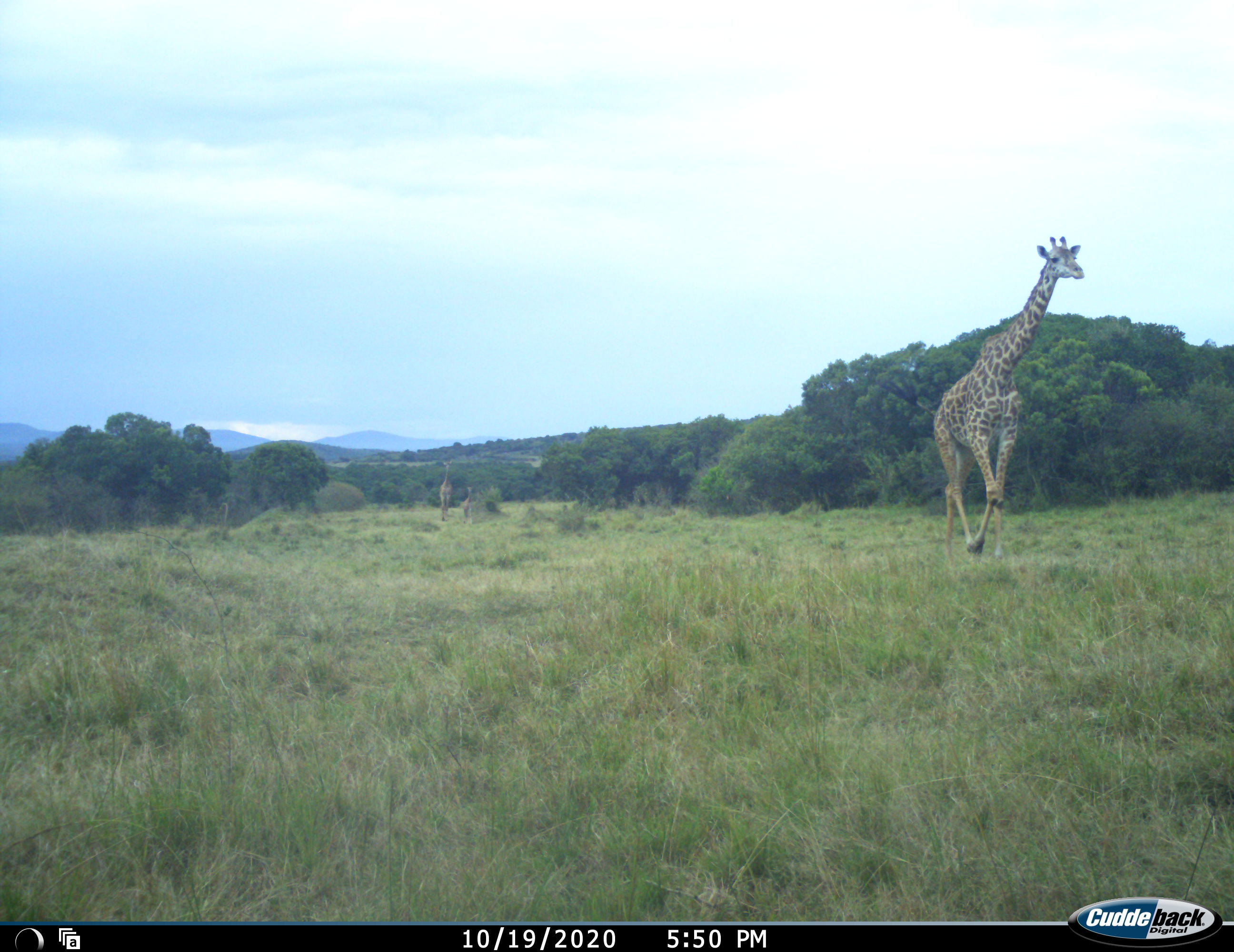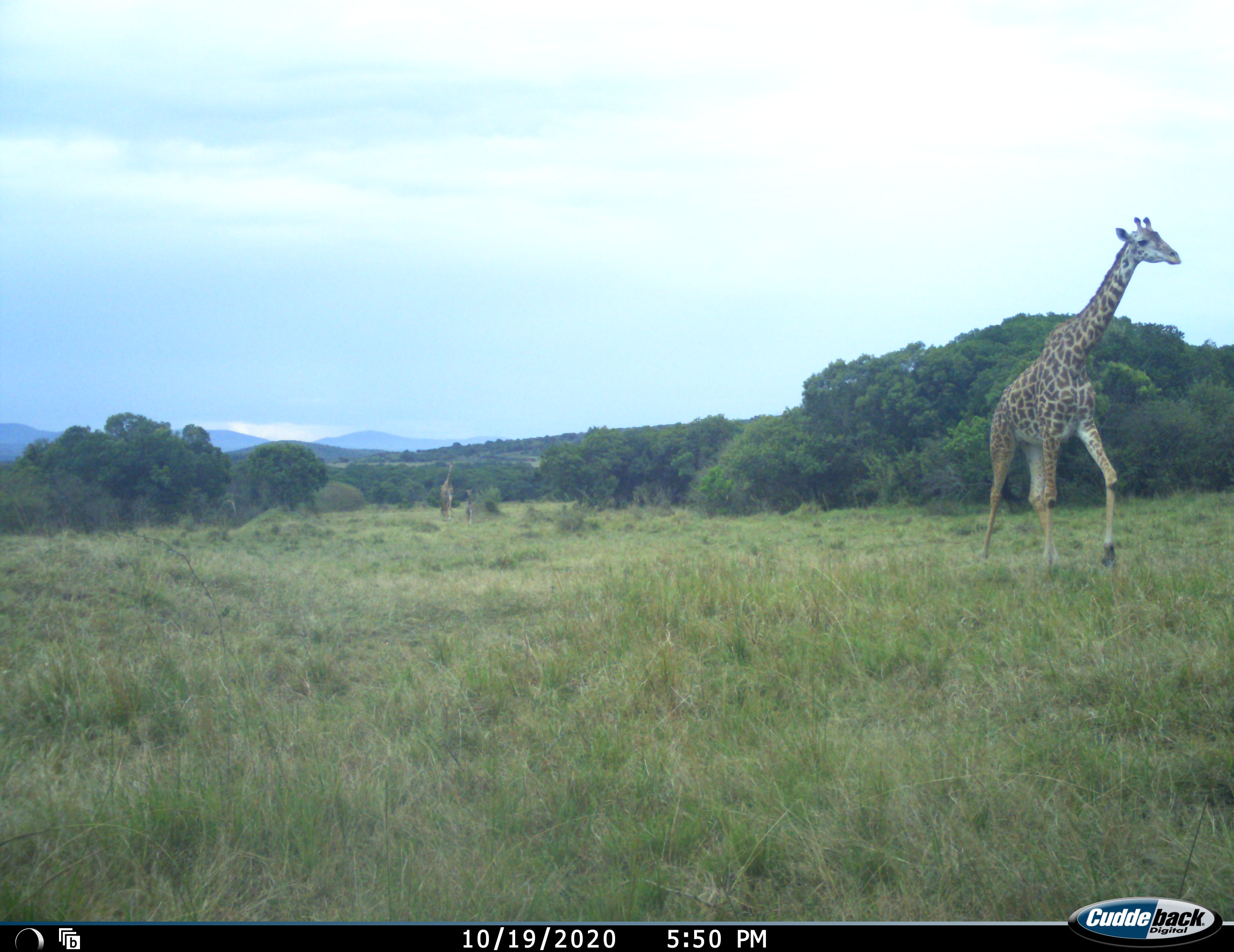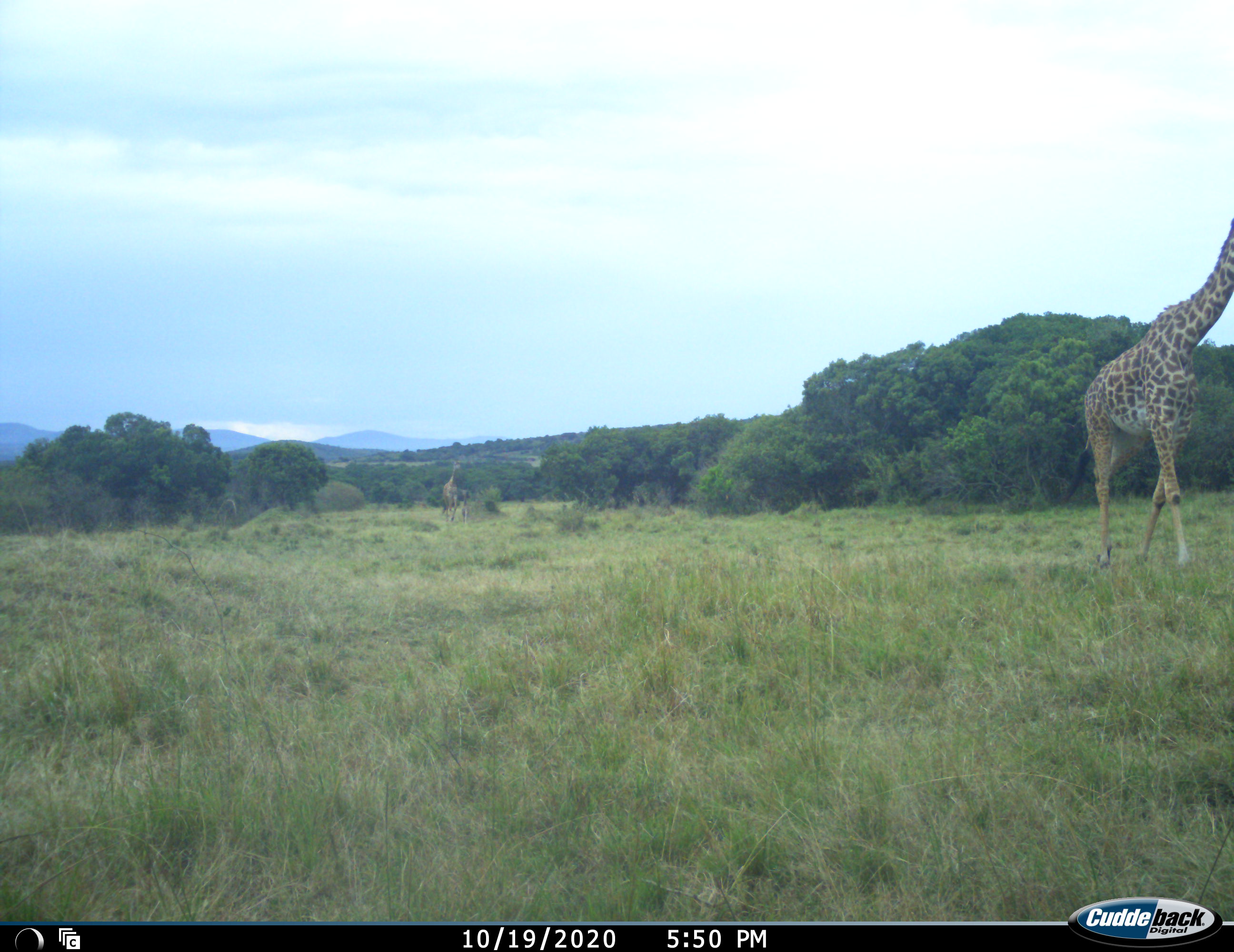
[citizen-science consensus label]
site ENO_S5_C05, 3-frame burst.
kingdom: Animalia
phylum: Chordata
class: Mammalia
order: Artiodactyla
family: Giraffidae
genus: Giraffa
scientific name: Giraffa camelopardalis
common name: giraffe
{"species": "giraffe (Giraffa camelopardalis)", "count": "3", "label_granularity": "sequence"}